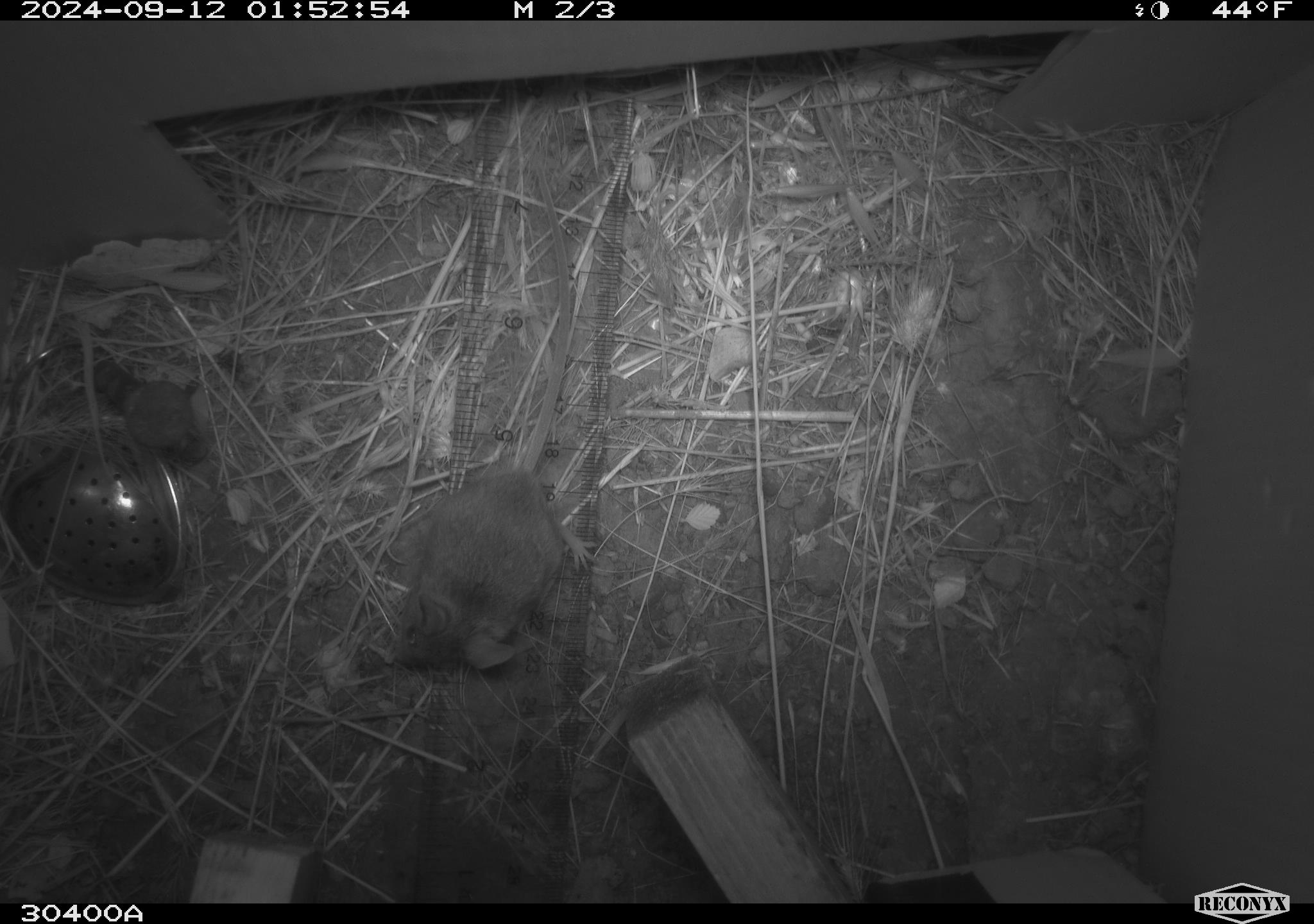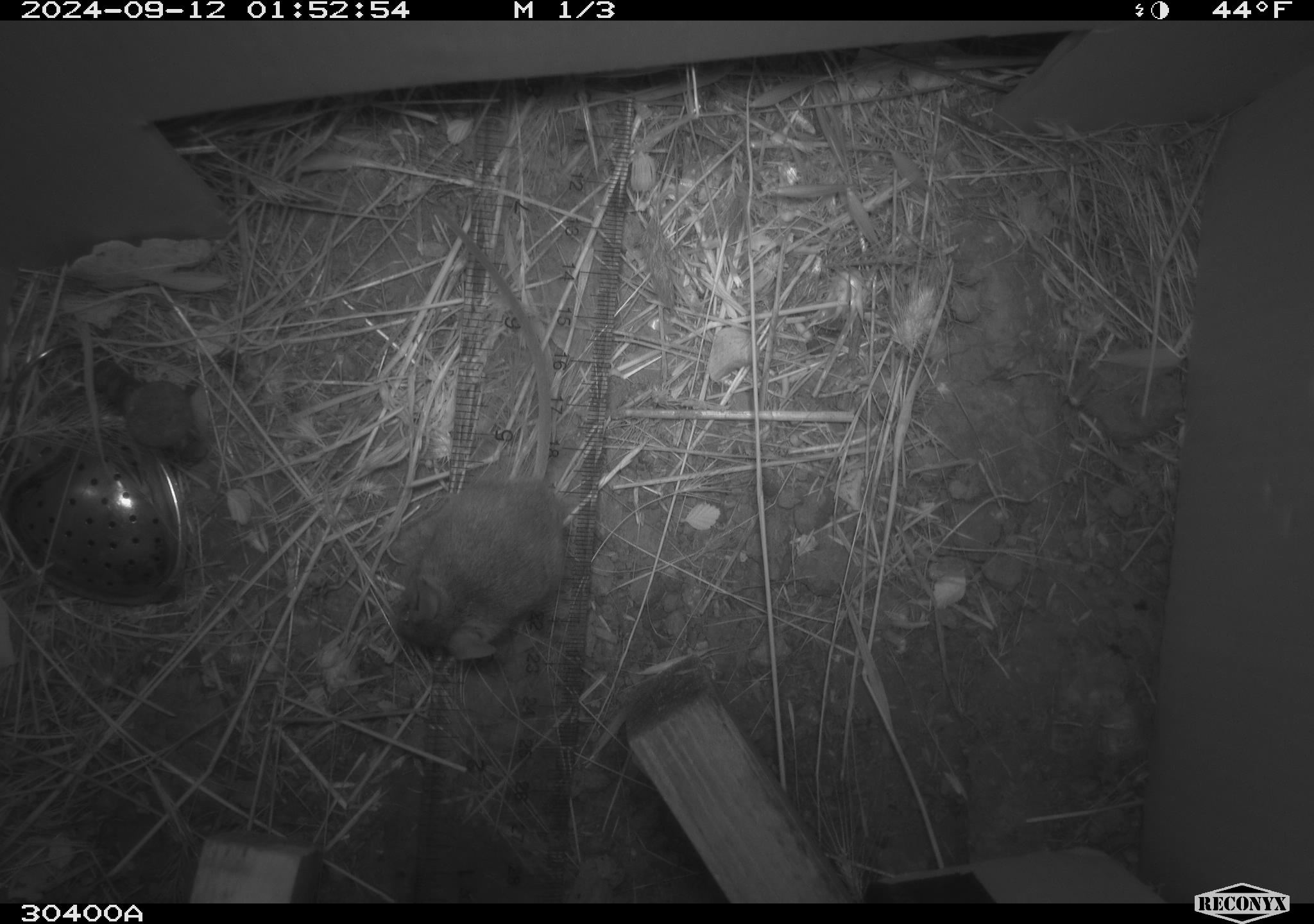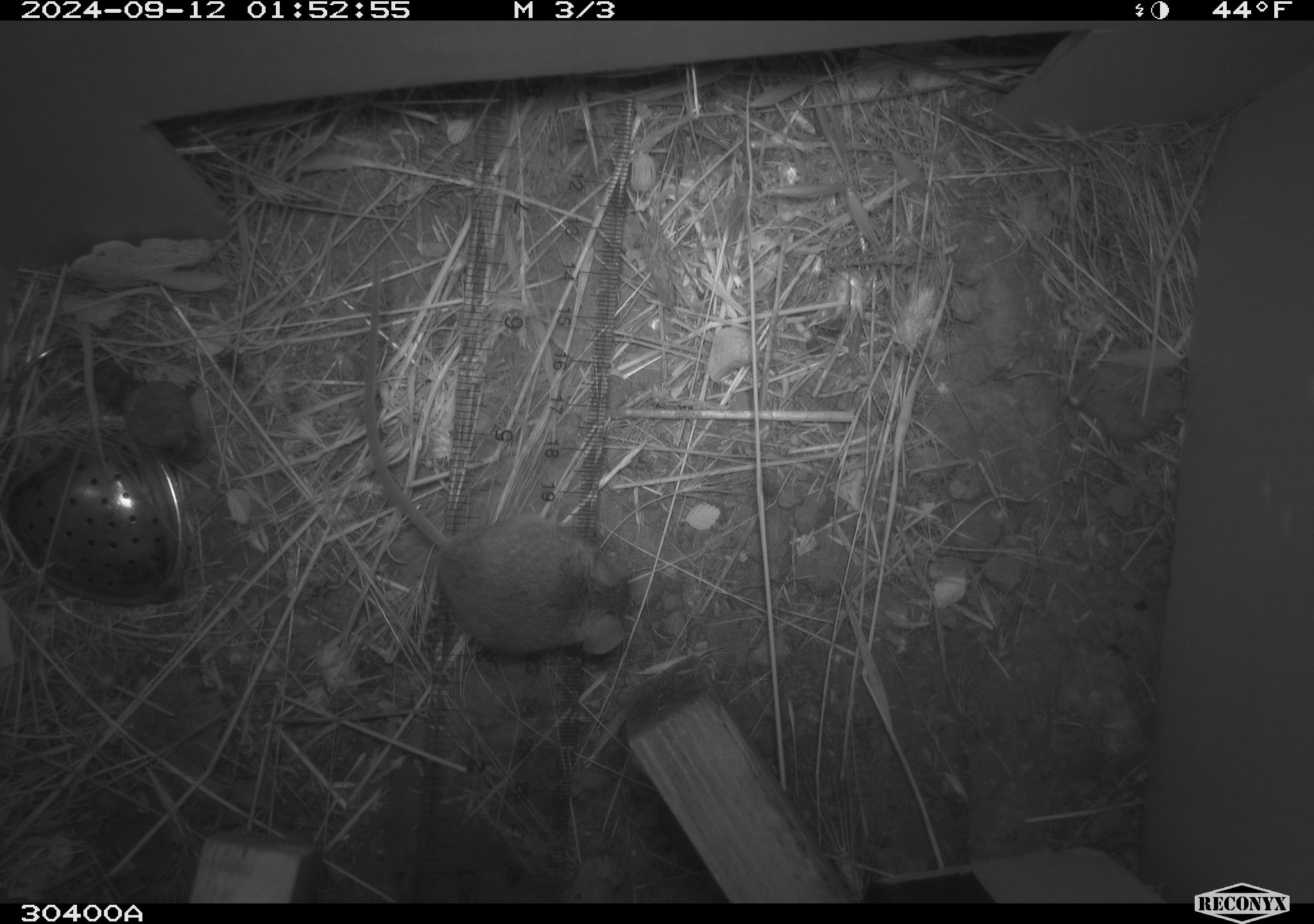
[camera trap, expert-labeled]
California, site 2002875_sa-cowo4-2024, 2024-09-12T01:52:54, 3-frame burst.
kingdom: Animalia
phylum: Chordata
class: Mammalia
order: Rodentia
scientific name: Rodentia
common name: mouse species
Mouse species (Rodentia).